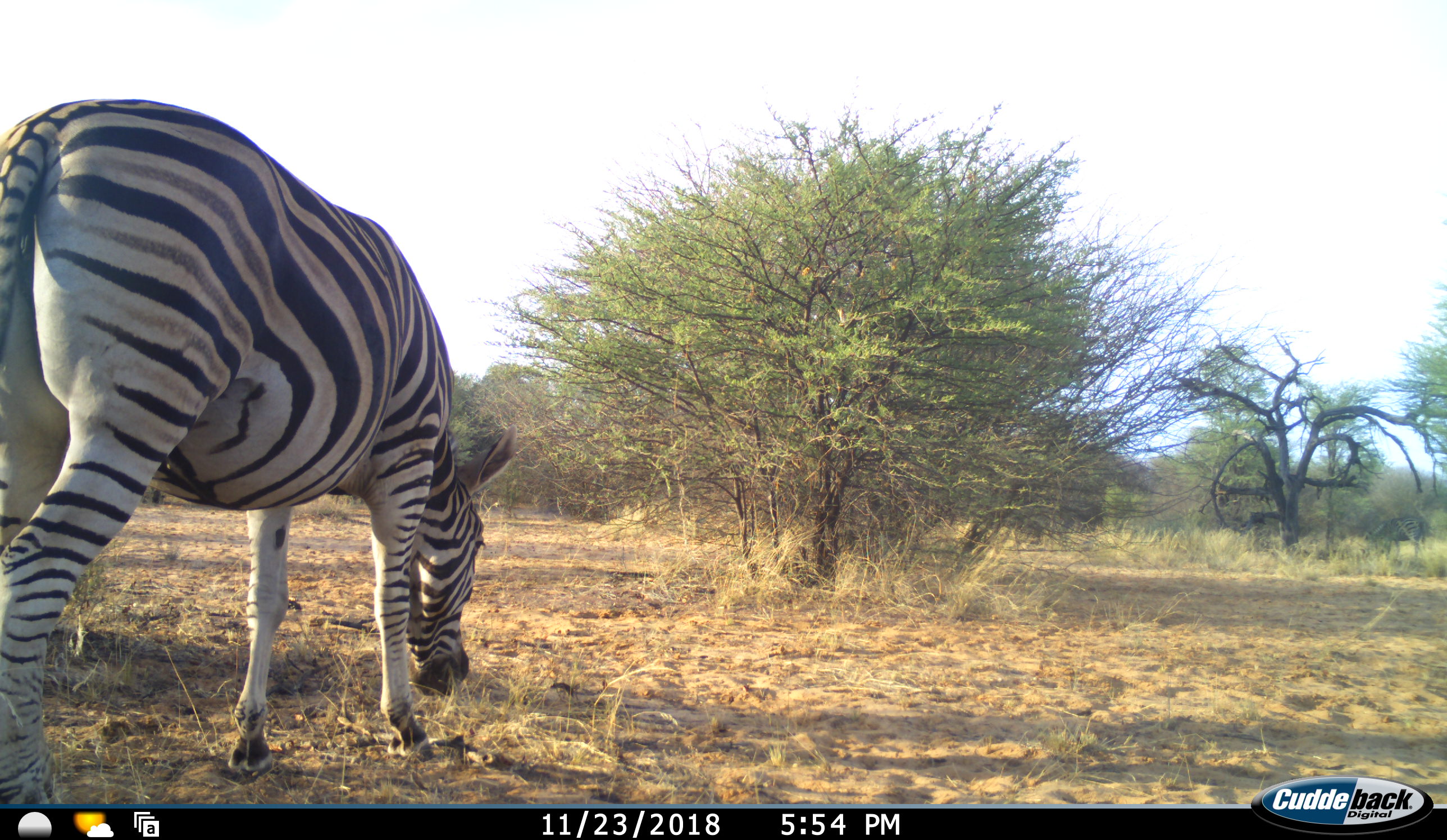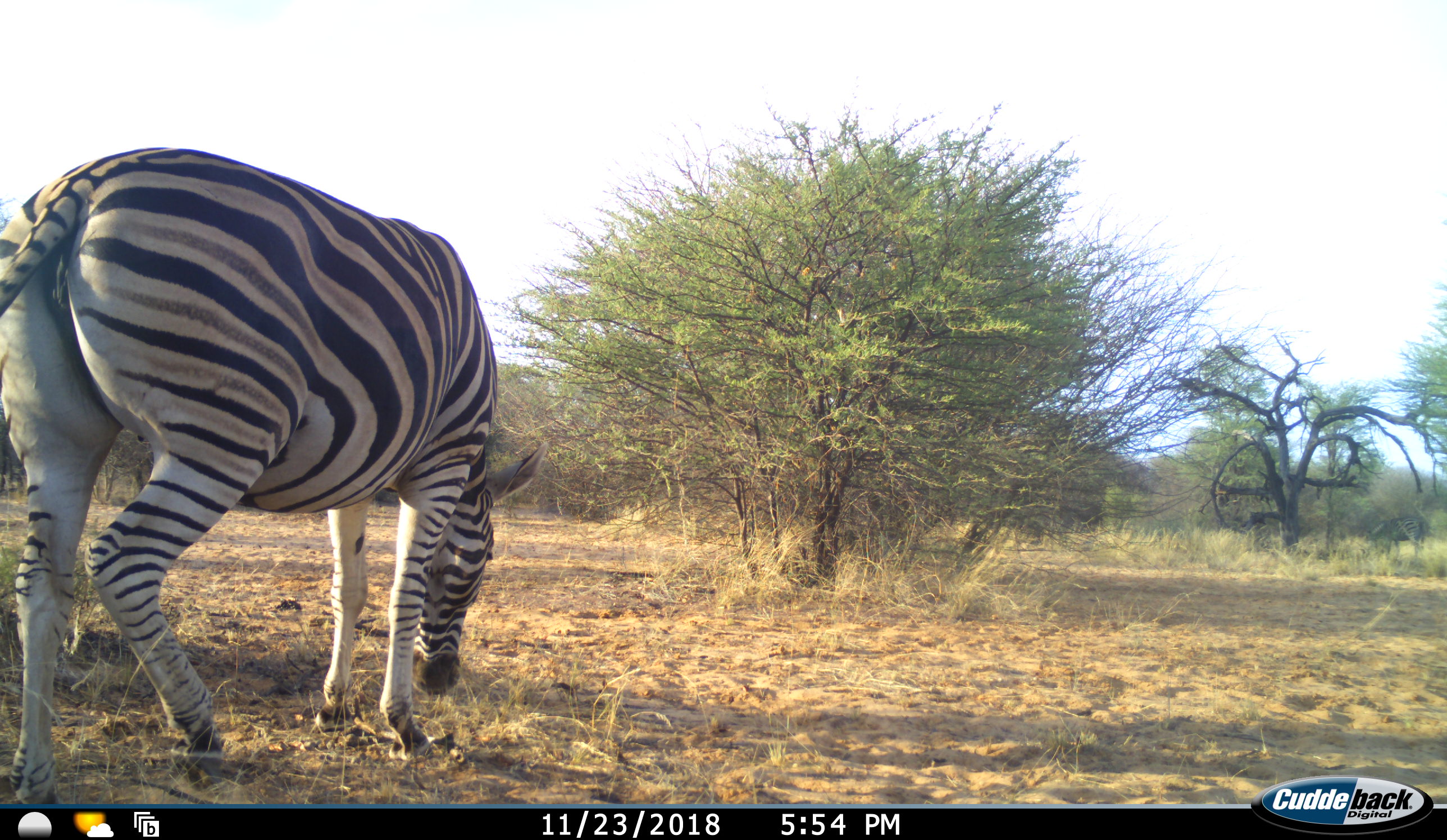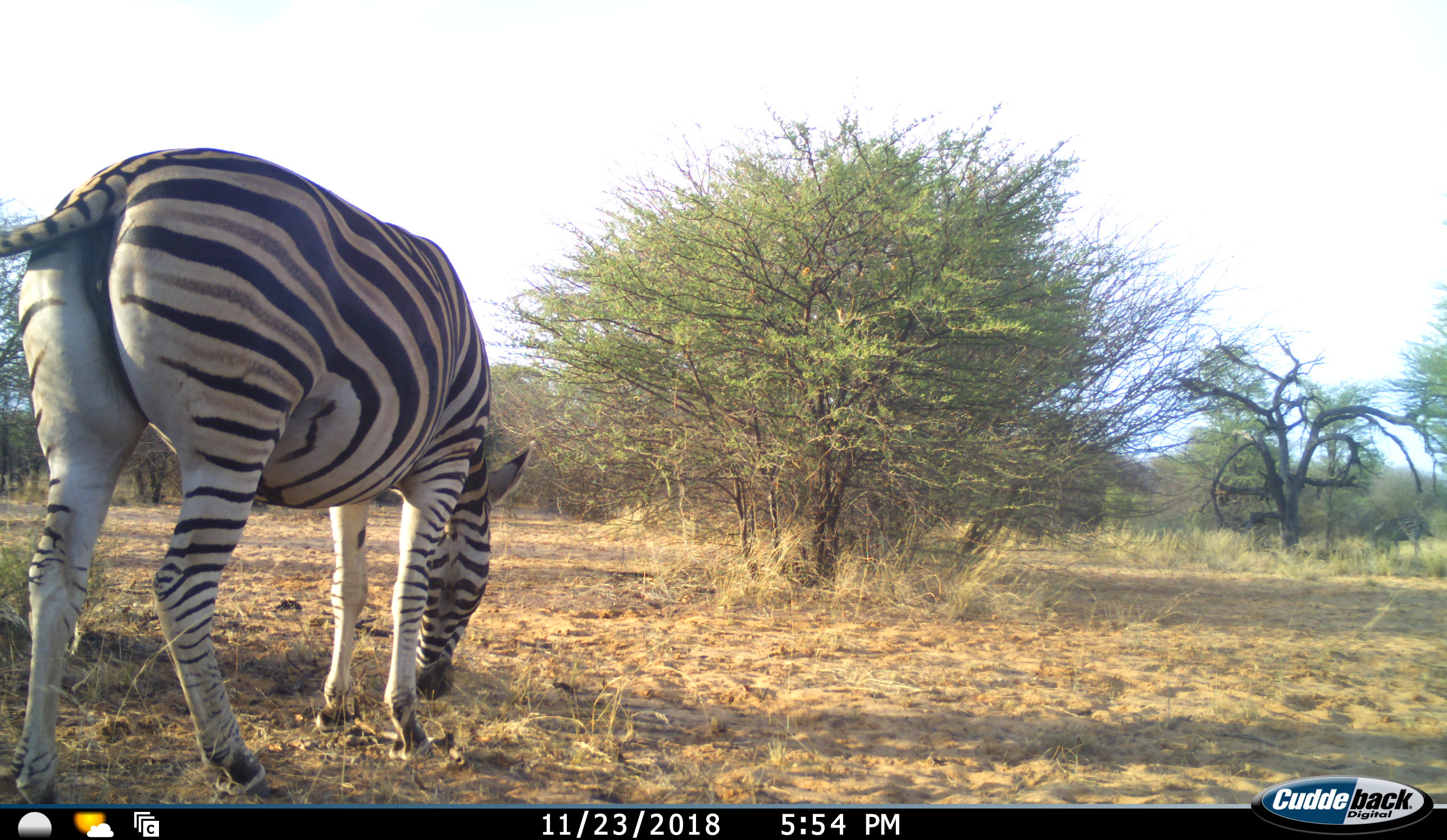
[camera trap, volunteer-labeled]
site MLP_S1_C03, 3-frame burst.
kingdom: Animalia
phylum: Chordata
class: Mammalia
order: Perissodactyla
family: Equidae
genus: Equus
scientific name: Equus quagga burchellii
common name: burchell's zebra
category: zebraburchells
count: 1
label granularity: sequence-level